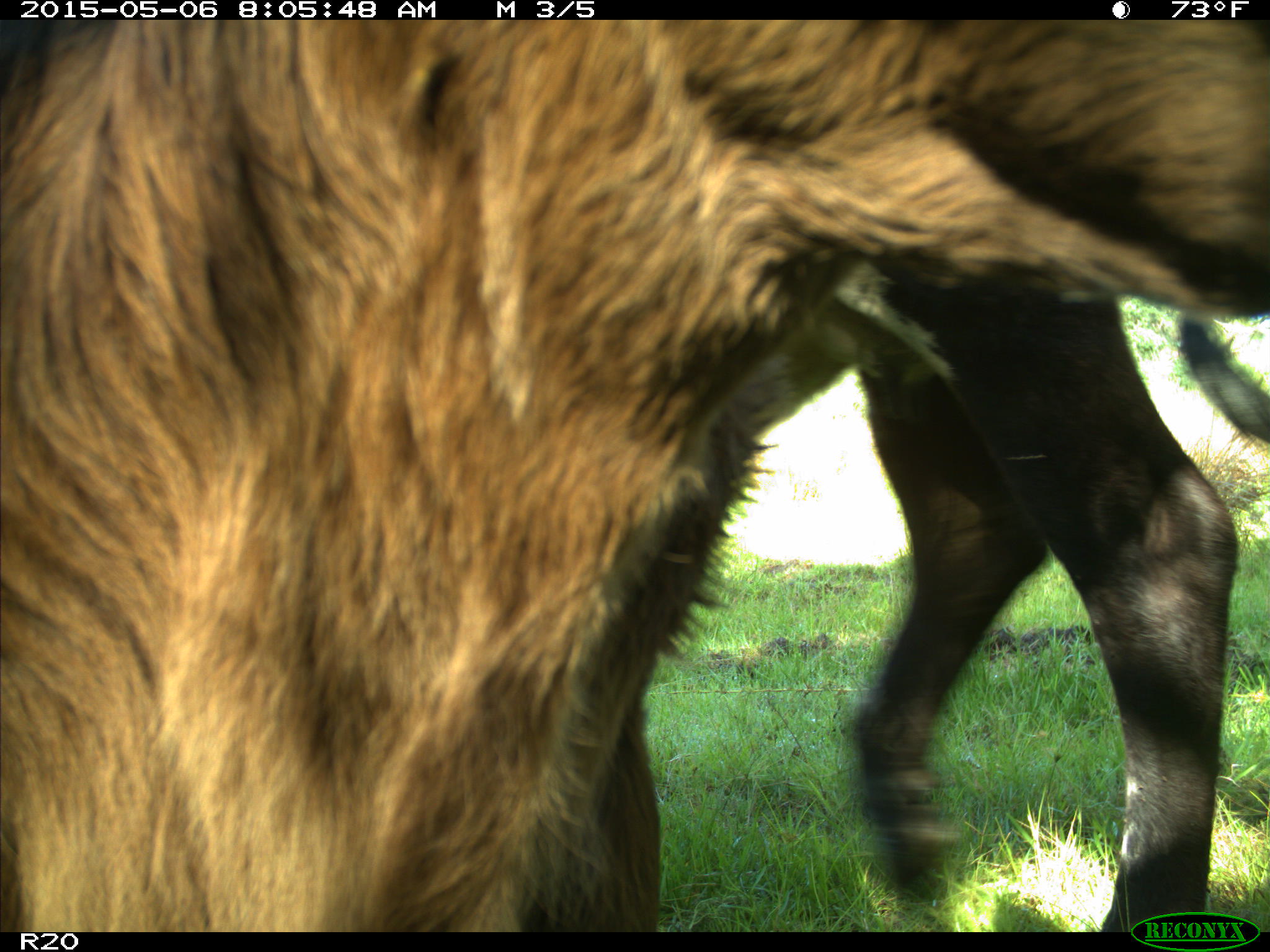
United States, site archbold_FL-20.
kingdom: Animalia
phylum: Chordata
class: Mammalia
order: Artiodactyla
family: Bovidae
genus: Bos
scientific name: Bos taurus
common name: domestic cow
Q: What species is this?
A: Bos taurus (domestic cow).